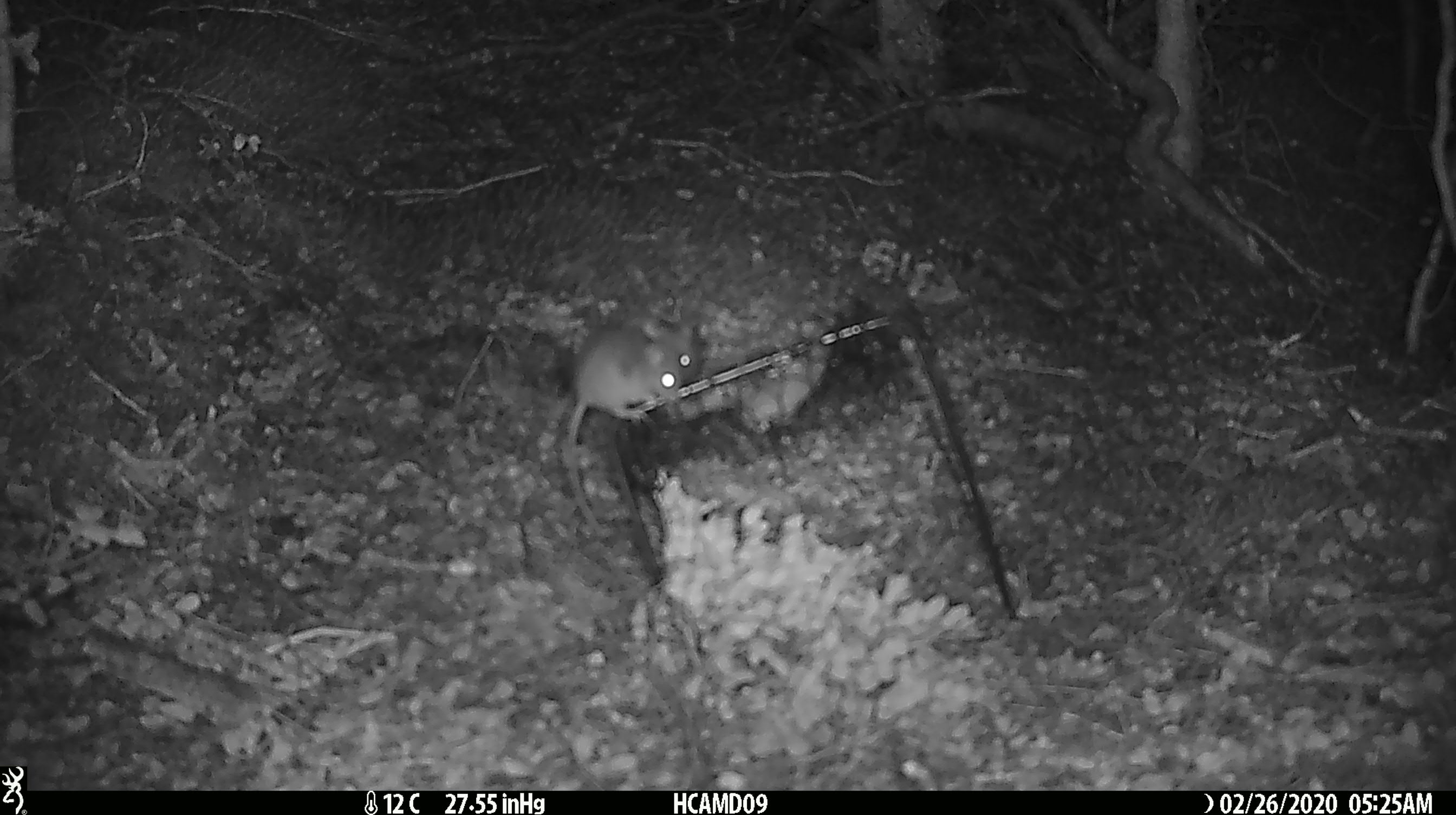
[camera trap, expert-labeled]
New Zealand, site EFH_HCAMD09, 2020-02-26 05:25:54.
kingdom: Animalia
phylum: Chordata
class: Mammalia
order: Rodentia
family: Muridae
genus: Mus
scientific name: Mus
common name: mouse